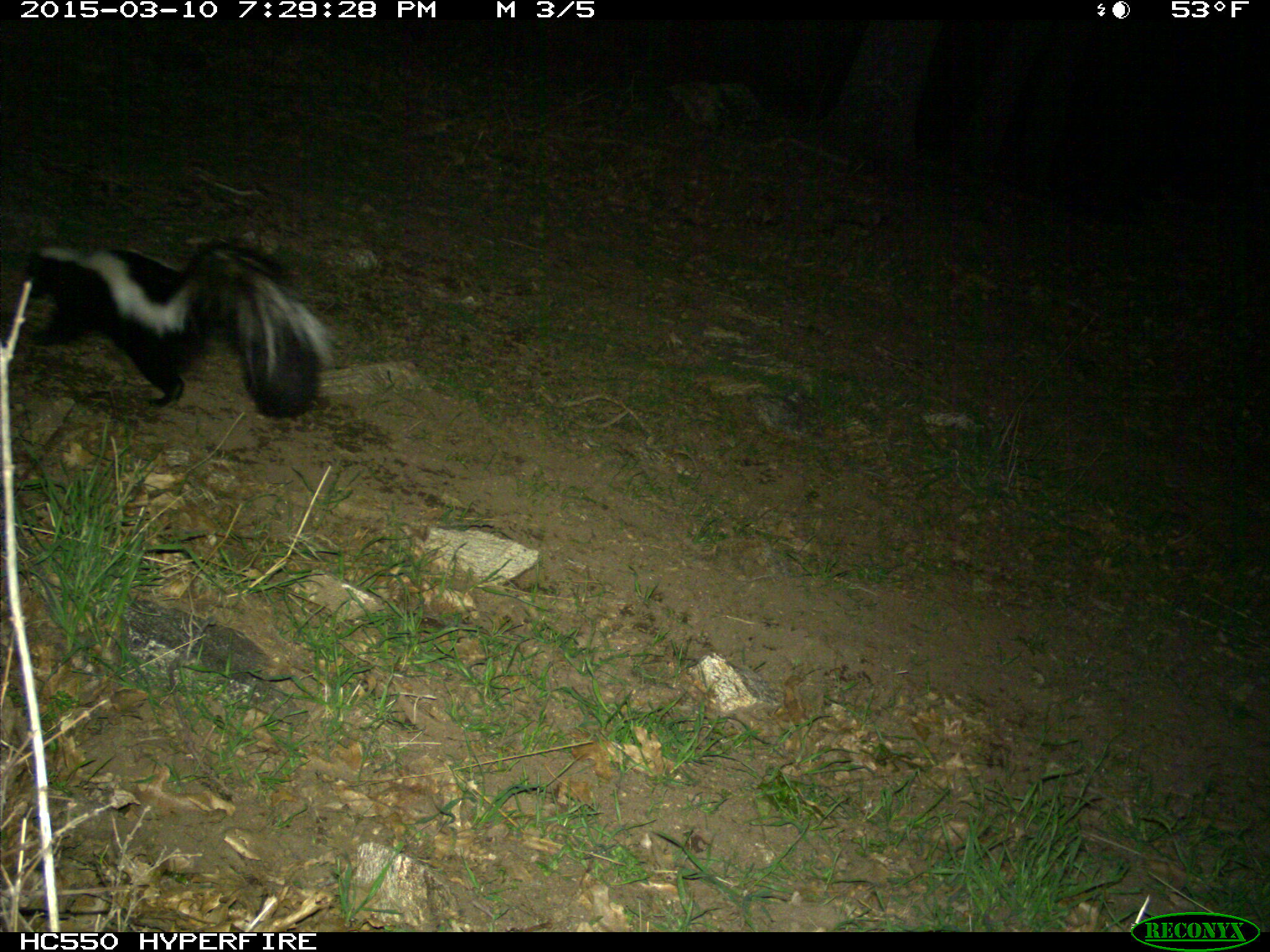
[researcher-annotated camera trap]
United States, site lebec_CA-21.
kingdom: Animalia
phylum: Chordata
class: Mammalia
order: Carnivora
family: Mephitidae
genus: Mephitis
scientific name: Mephitis mephitis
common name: striped skunk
Mephitis mephitis (striped skunk).